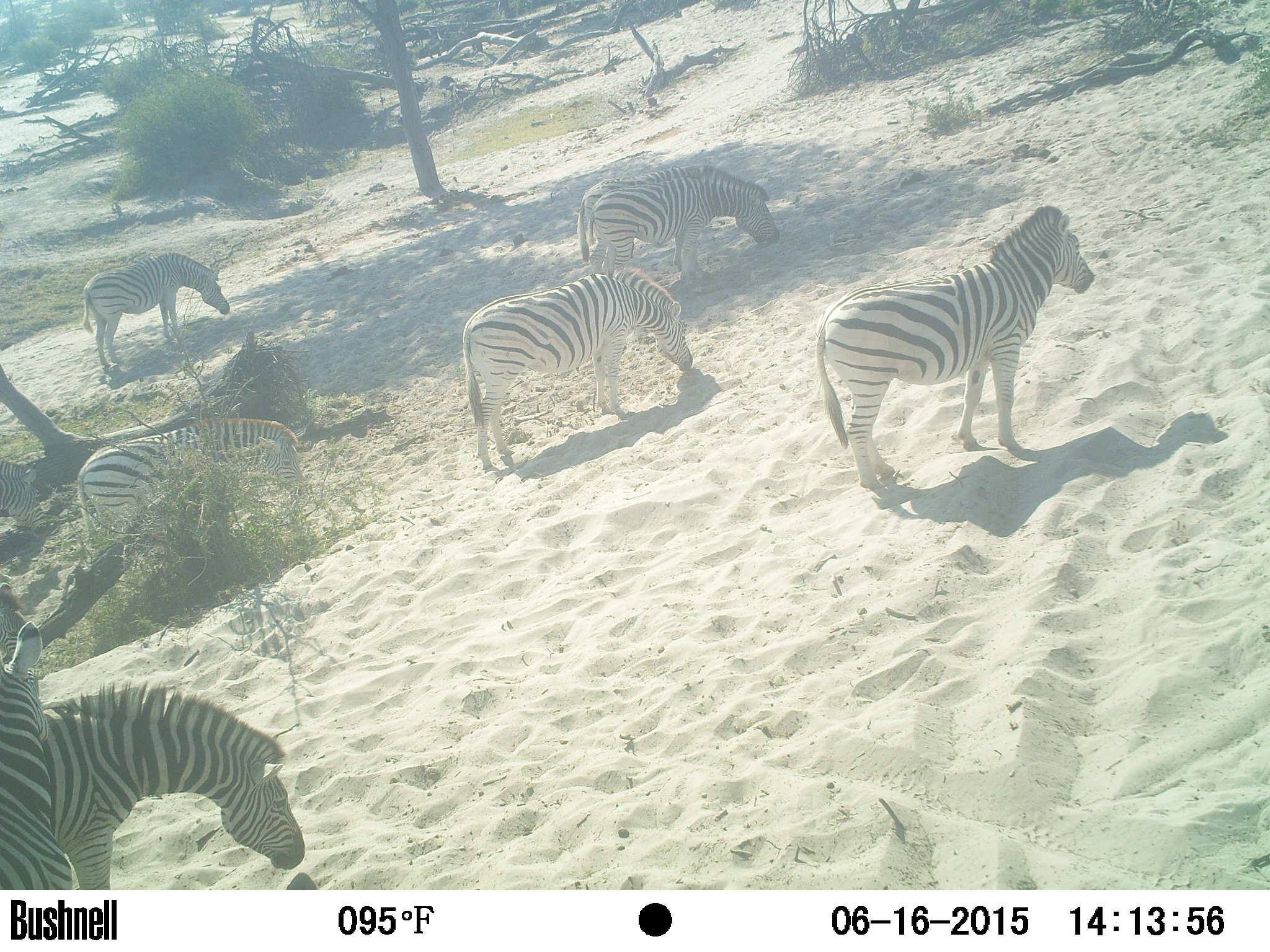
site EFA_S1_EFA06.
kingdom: Animalia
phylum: Chordata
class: Mammalia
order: Perissodactyla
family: Equidae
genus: Equus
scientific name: Equus quagga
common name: plains zebra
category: zebraplains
Zebraplains (plains zebra) (Equus quagga), count 7. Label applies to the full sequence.